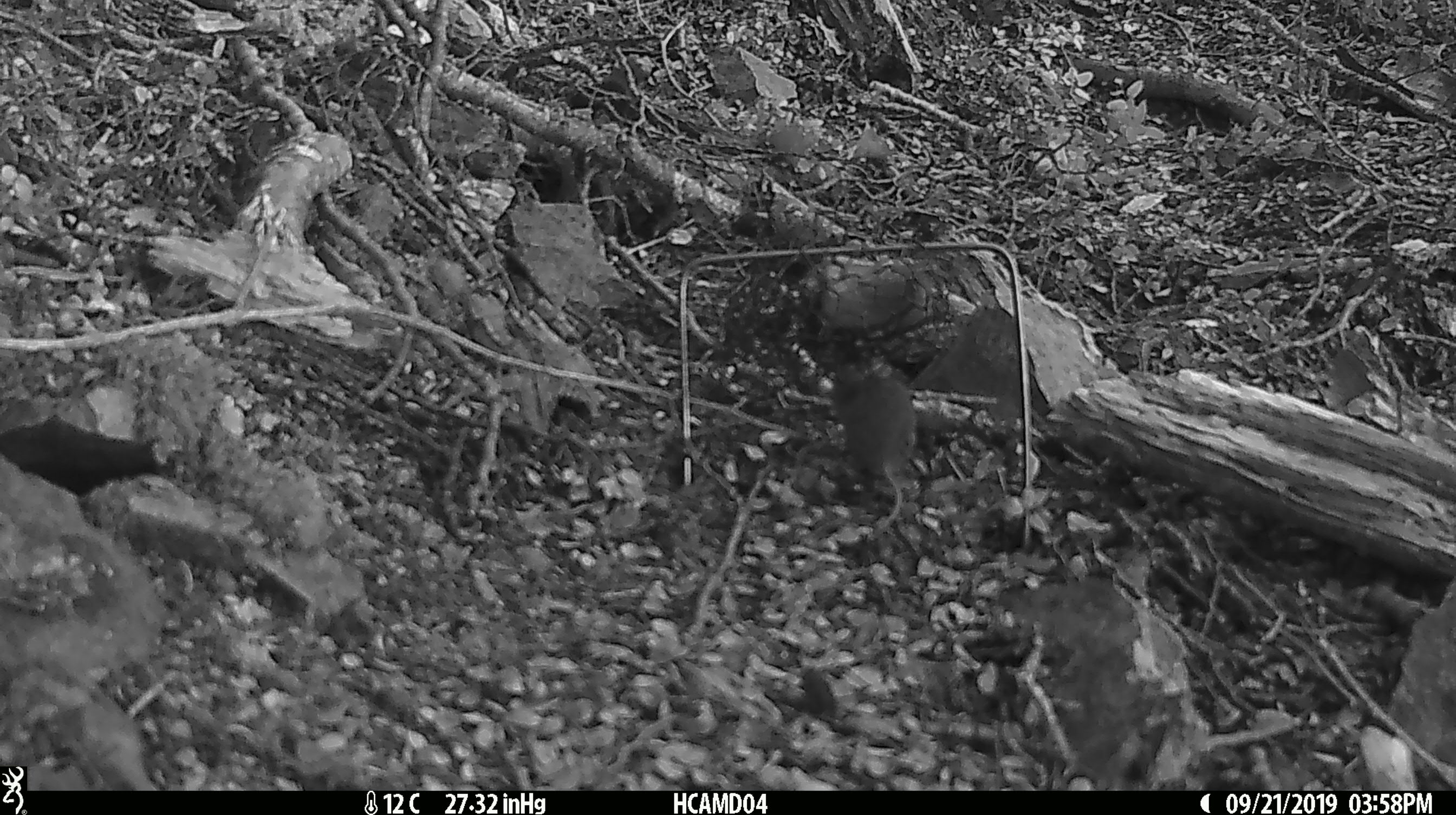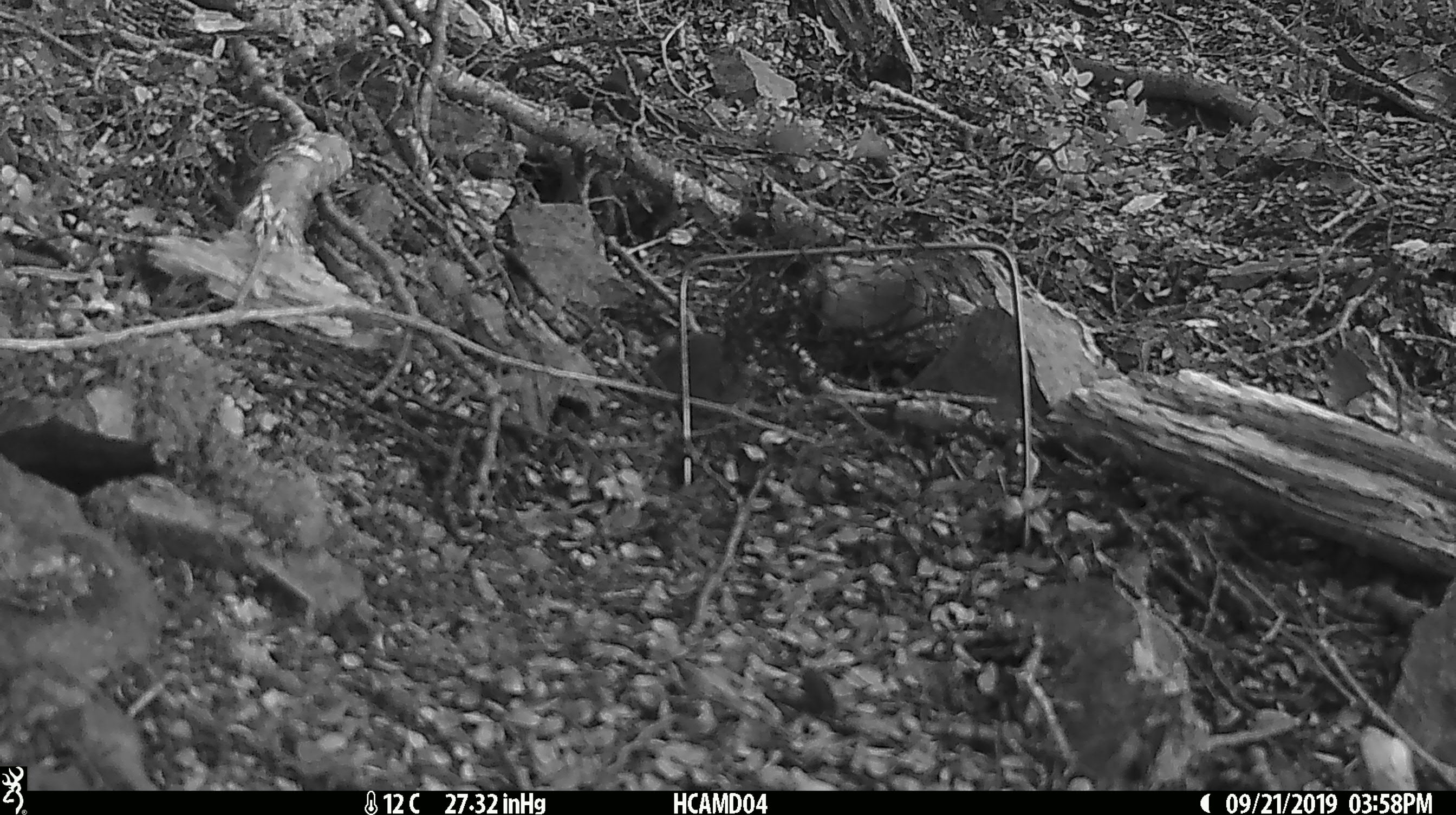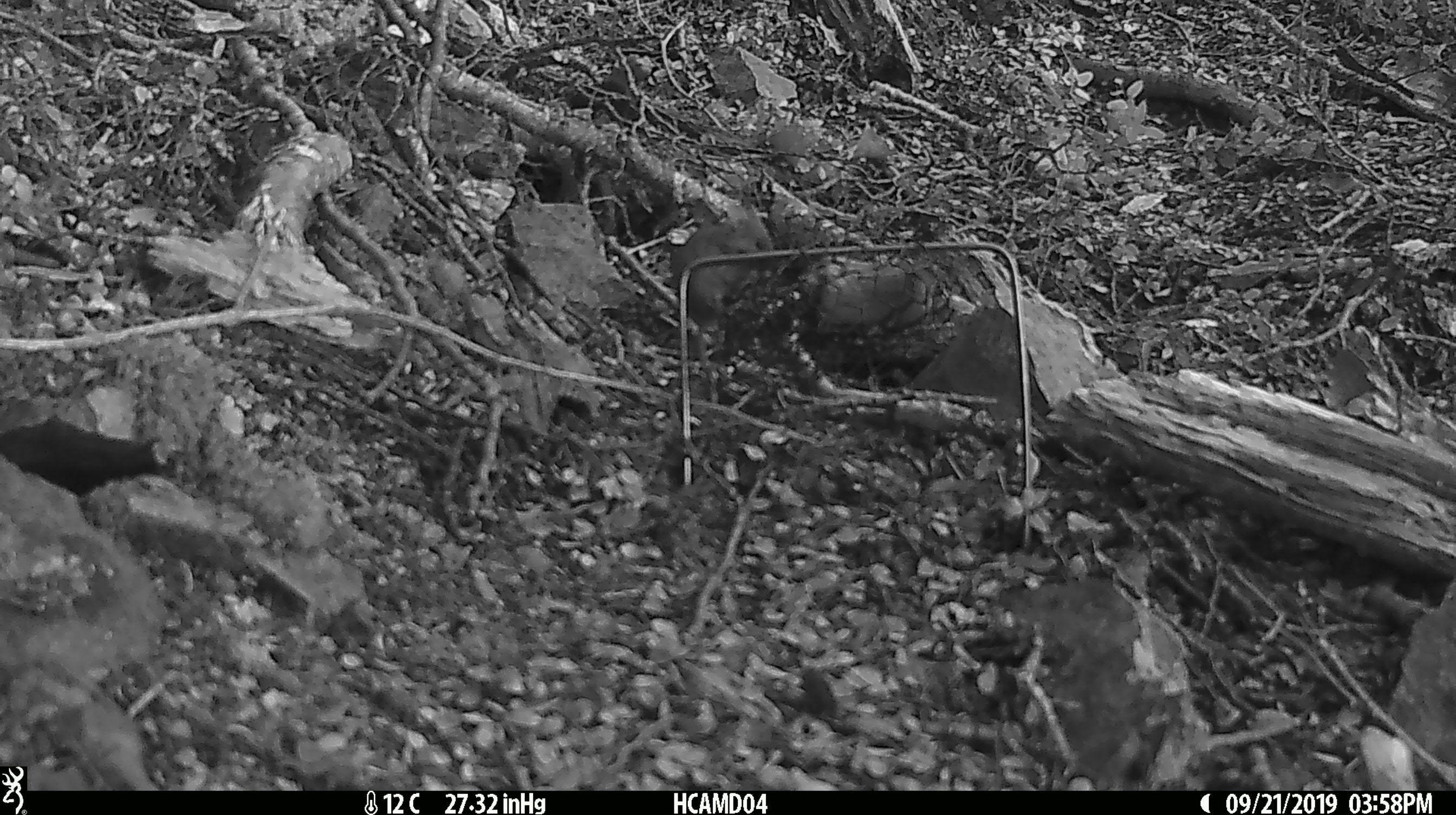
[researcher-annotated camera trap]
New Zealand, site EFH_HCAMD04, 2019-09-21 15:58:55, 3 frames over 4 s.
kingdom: Animalia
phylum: Chordata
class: Mammalia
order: Rodentia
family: Muridae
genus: Mus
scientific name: Mus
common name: mouse